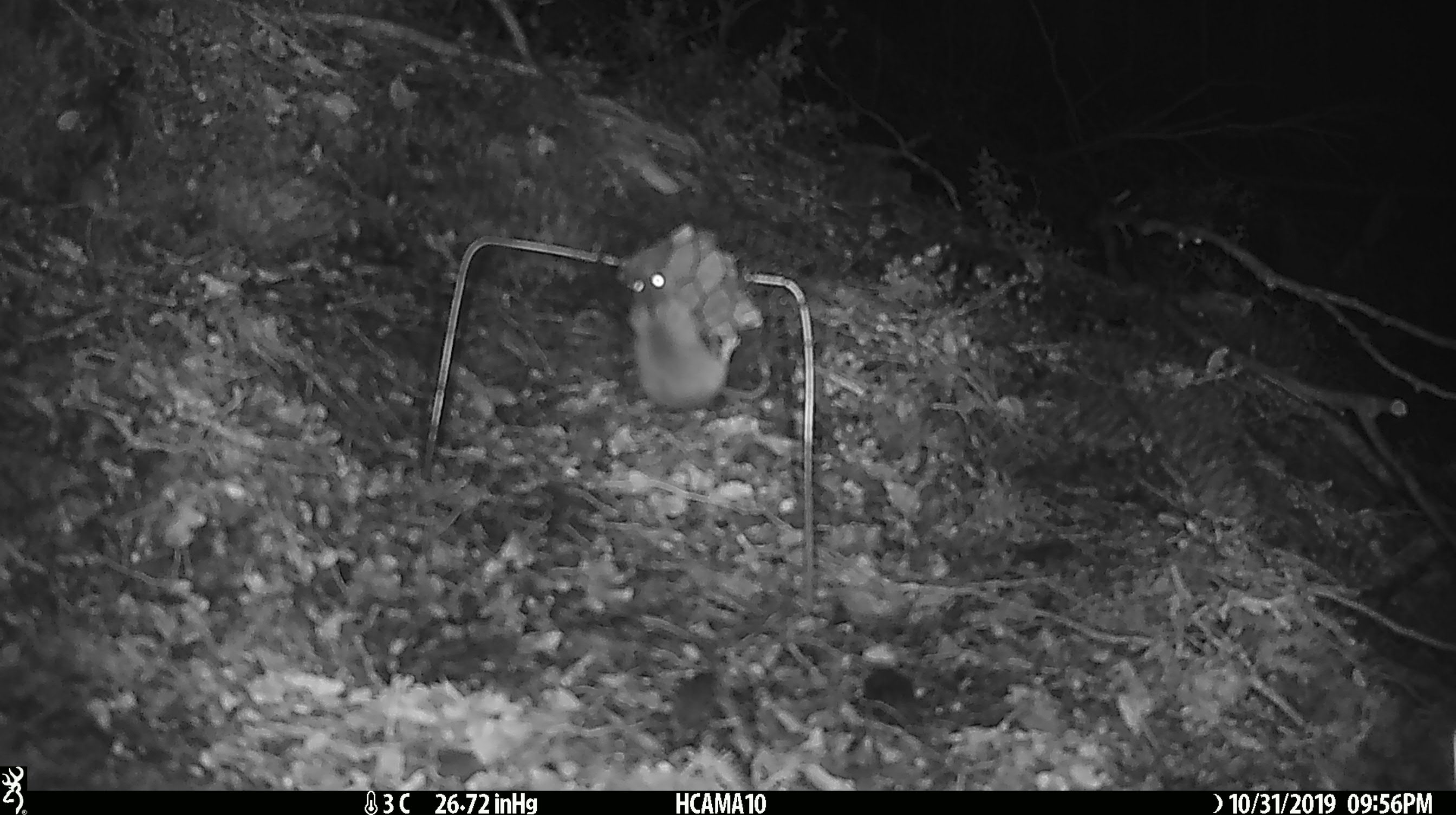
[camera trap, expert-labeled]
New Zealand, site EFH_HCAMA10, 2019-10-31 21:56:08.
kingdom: Animalia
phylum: Chordata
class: Mammalia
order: Rodentia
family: Muridae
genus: Mus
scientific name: Mus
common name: mouse